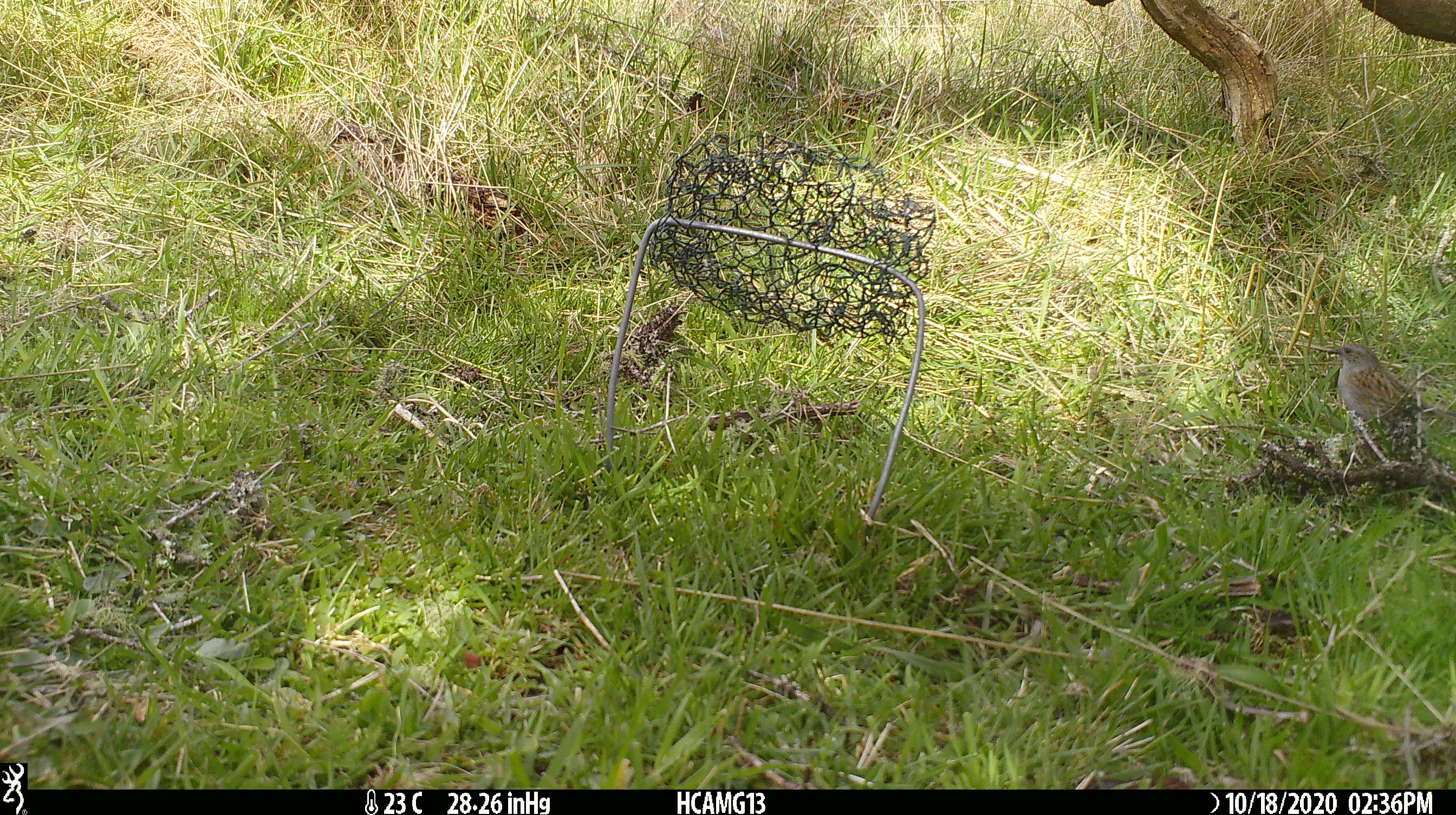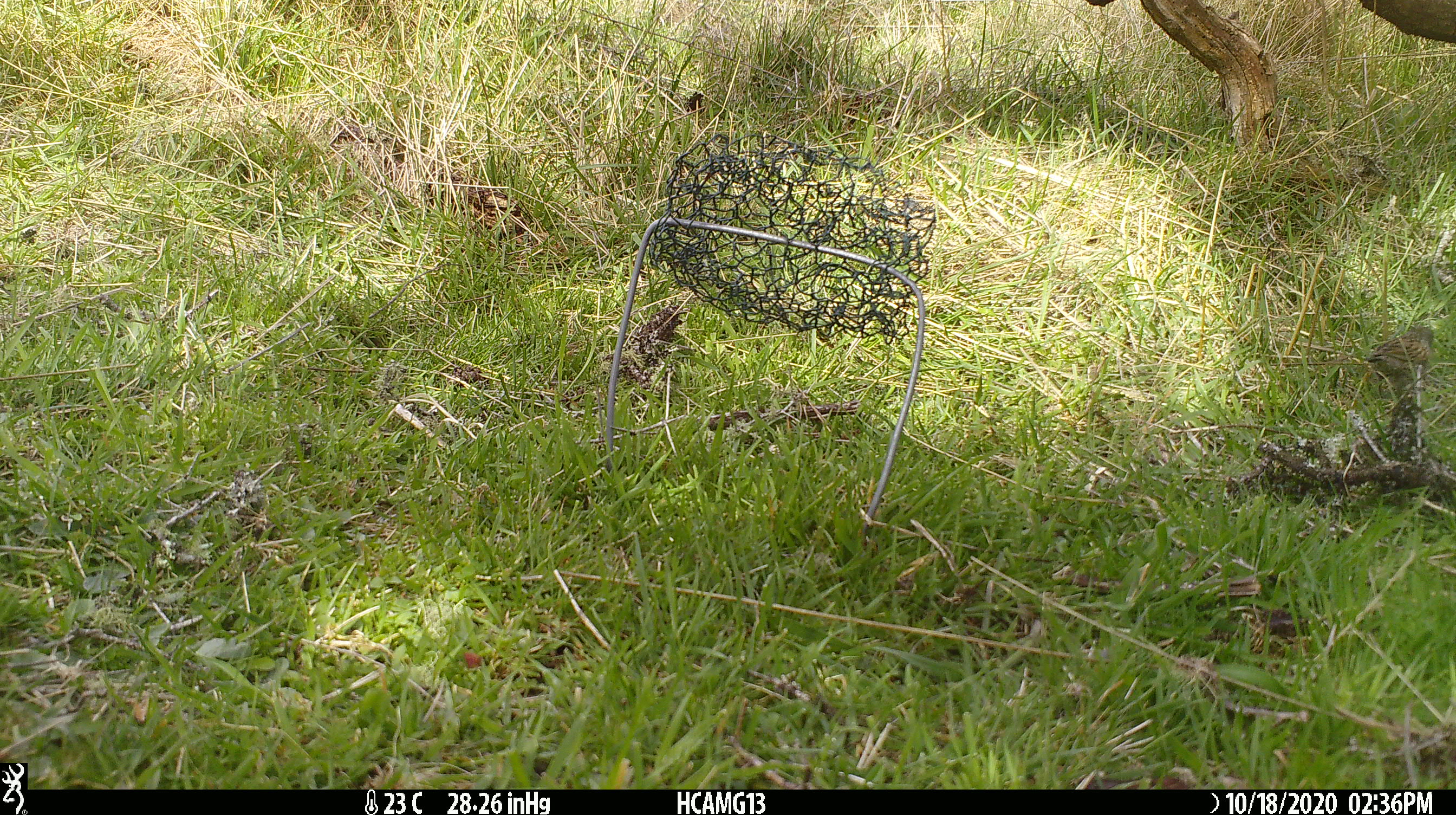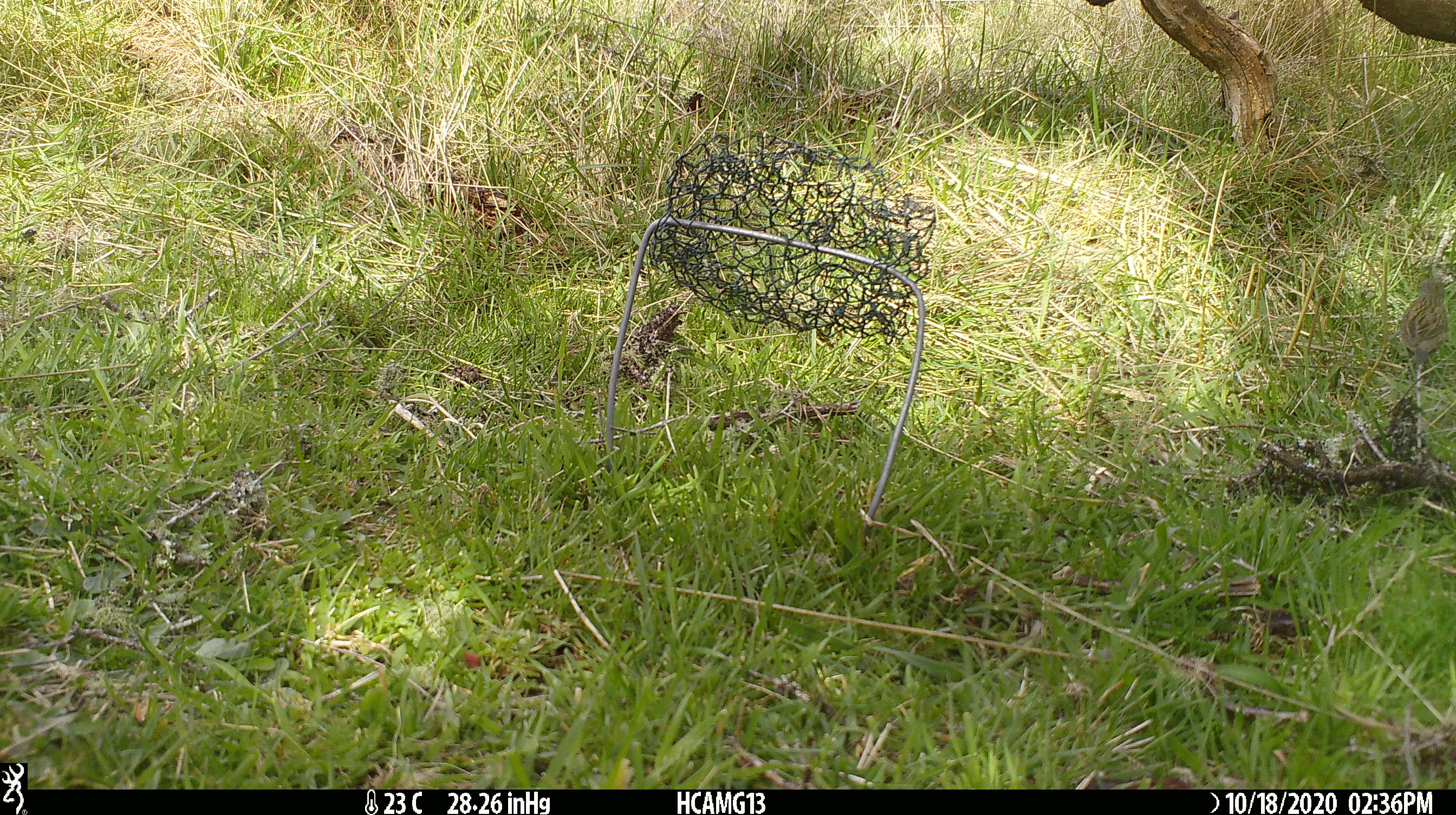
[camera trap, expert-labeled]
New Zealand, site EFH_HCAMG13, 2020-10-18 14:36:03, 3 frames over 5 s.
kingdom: Animalia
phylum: Chordata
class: Aves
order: Passeriformes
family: Prunellidae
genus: Prunella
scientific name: Prunella modularis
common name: dunnock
Dunnock (Prunella modularis).